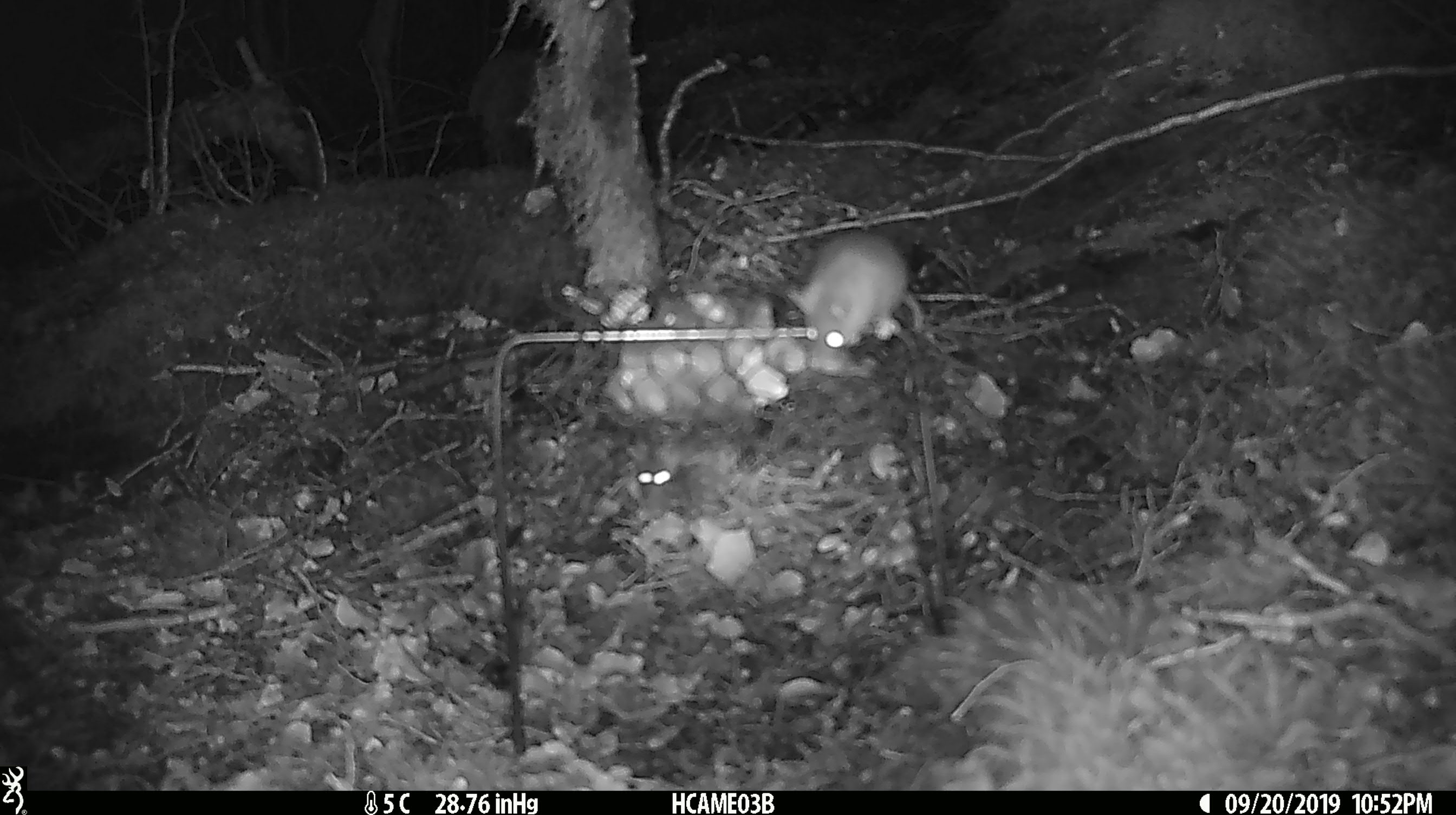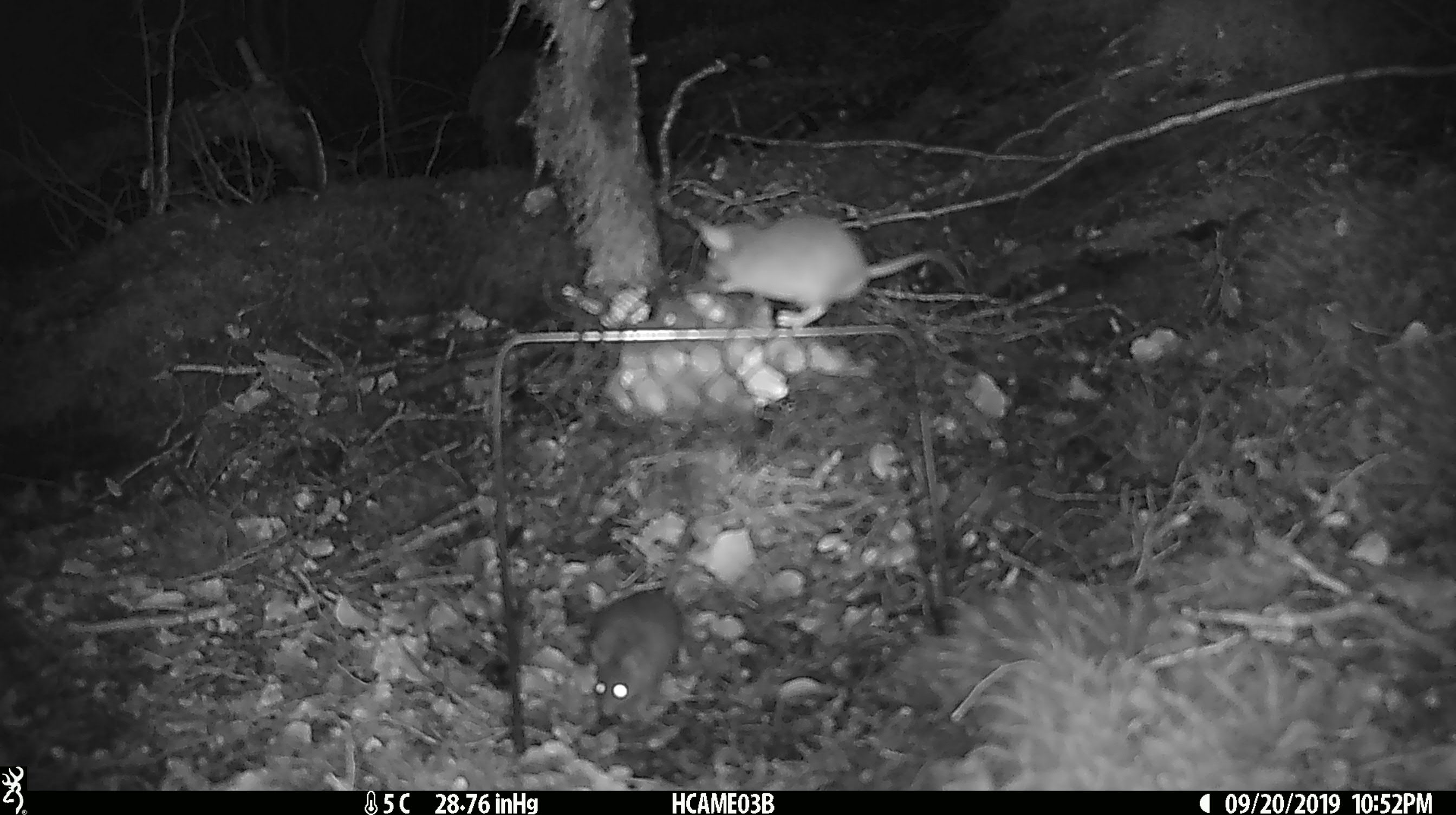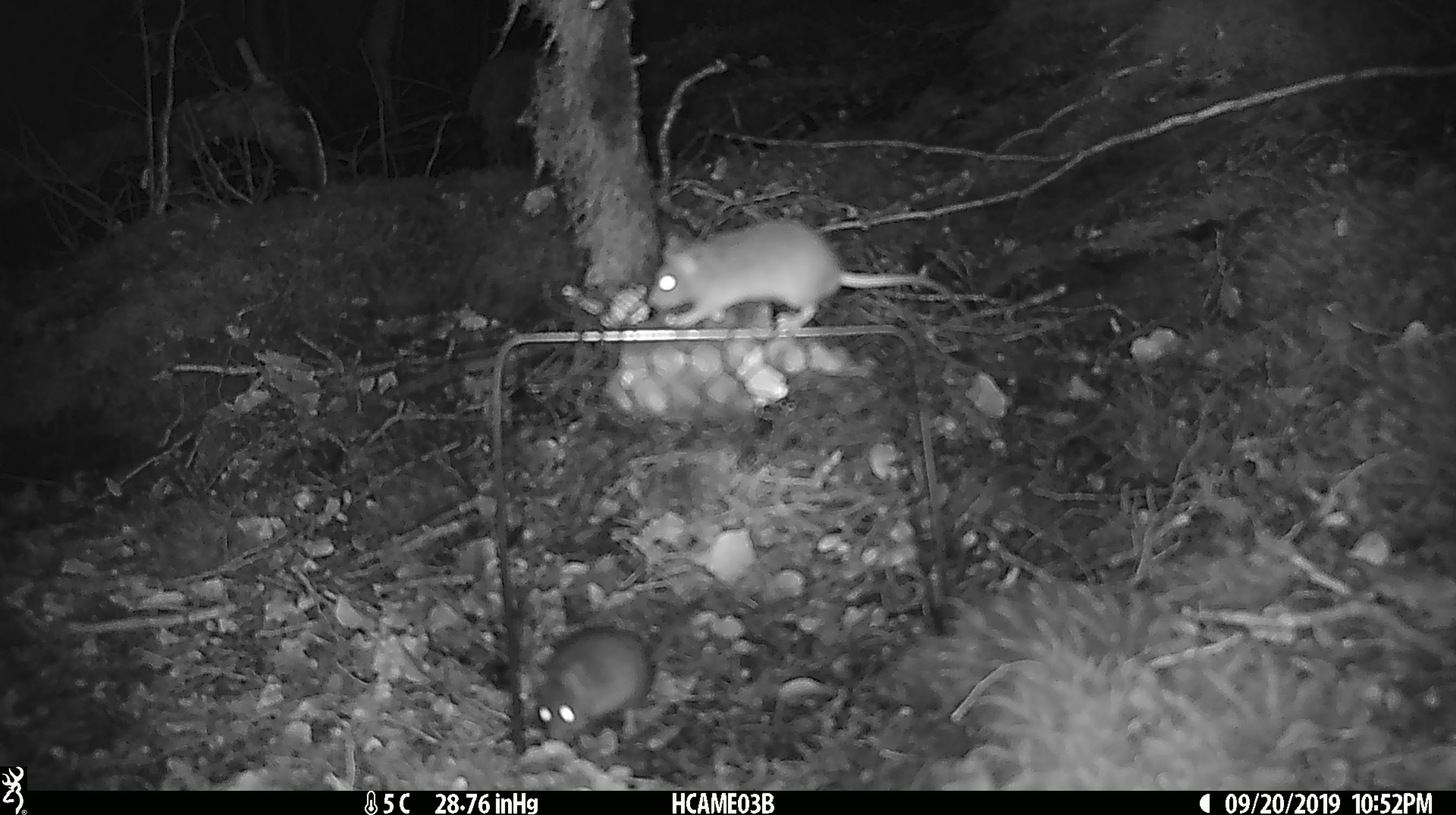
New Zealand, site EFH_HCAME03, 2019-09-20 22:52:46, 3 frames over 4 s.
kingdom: Animalia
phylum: Chordata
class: Mammalia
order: Rodentia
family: Muridae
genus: Mus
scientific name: Mus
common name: mouse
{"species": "mouse (Mus)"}